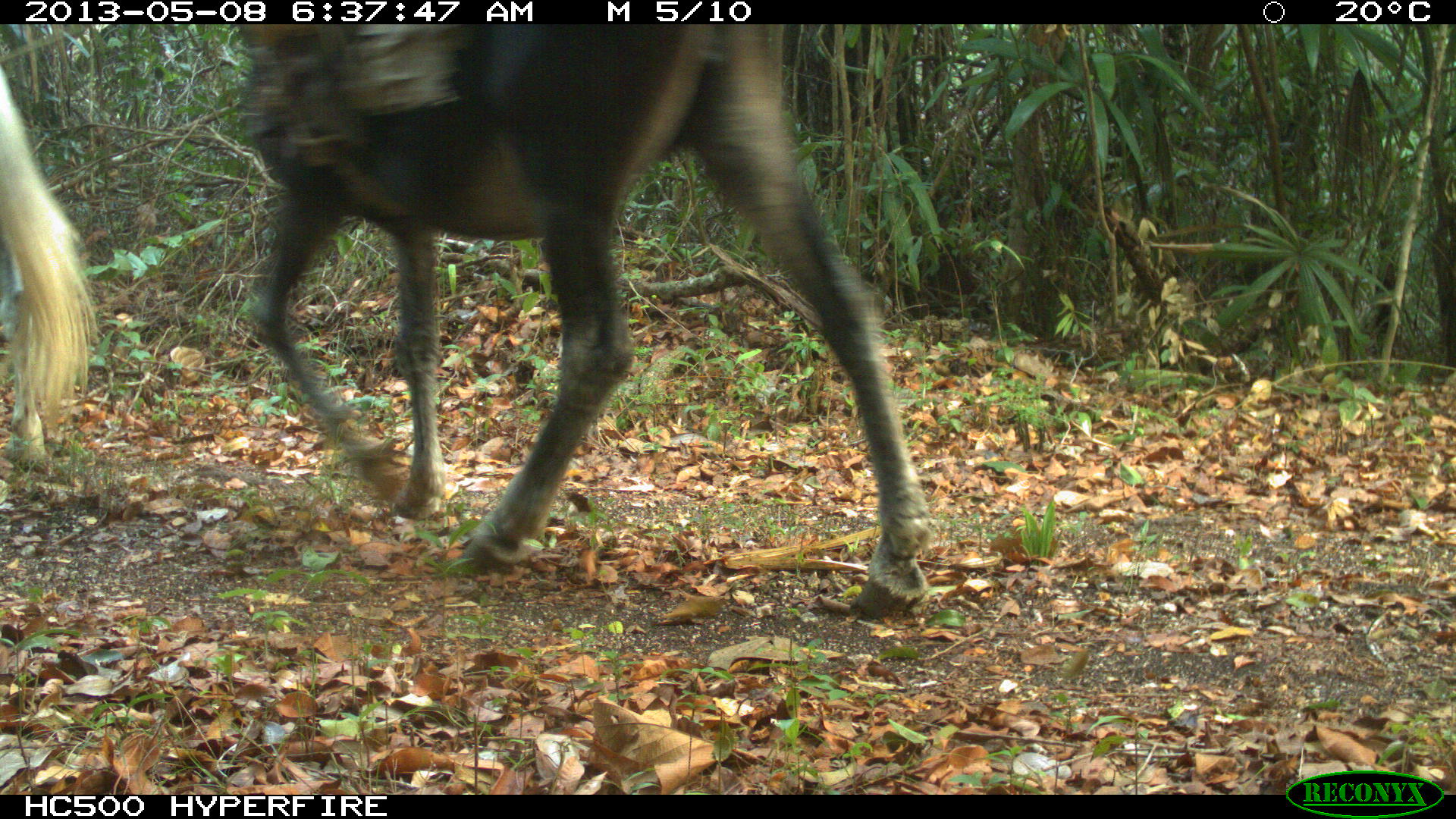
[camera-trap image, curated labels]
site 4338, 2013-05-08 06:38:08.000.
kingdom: Animalia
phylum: Chordata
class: Mammalia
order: Perissodactyla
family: Equidae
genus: Equus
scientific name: Equus ferus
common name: wild horse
Equus ferus (wild horse), count 2.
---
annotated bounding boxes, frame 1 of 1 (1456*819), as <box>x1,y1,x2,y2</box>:
equus ferus: <box>236,20,933,617</box>; <box>0,50,98,475</box>